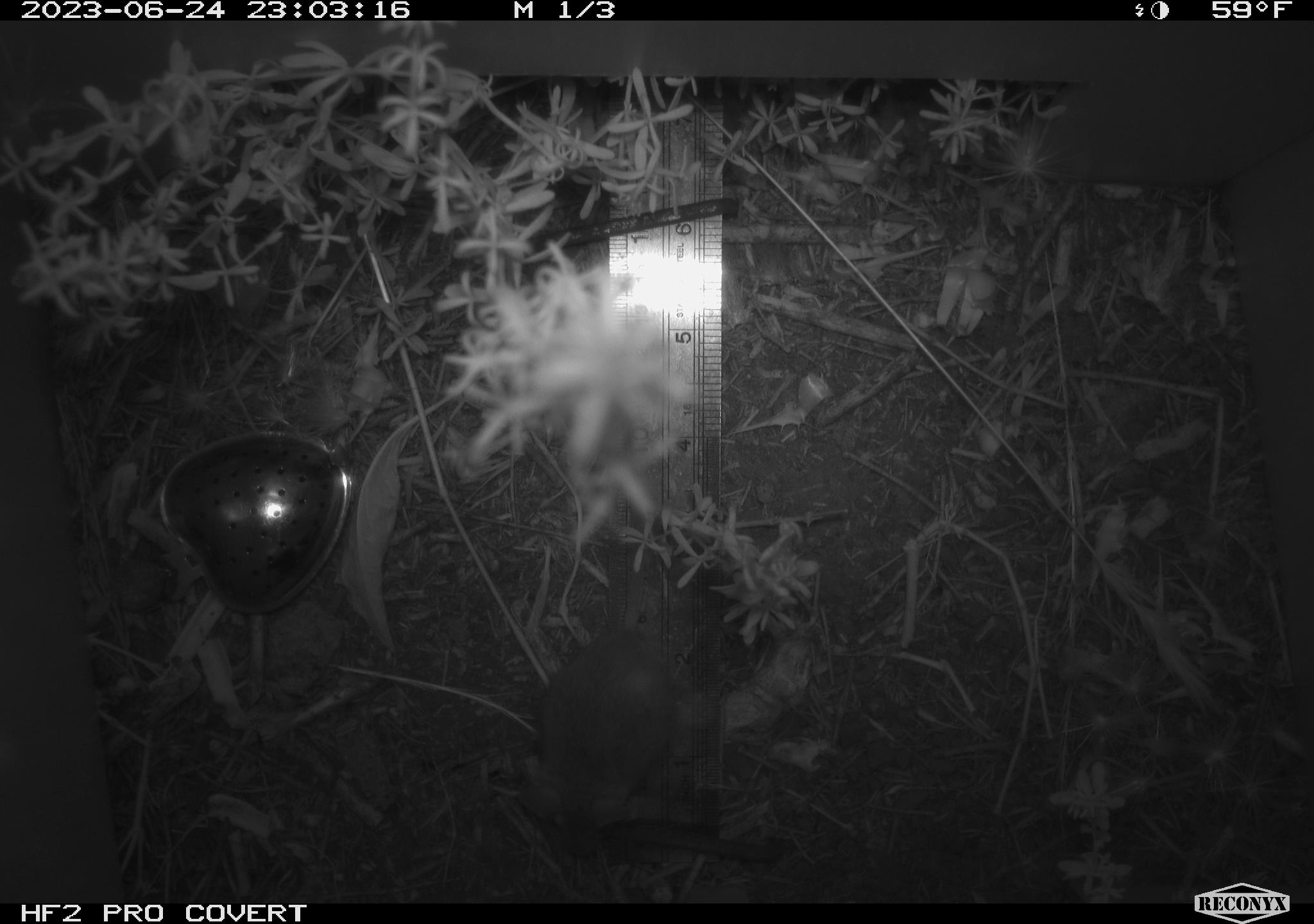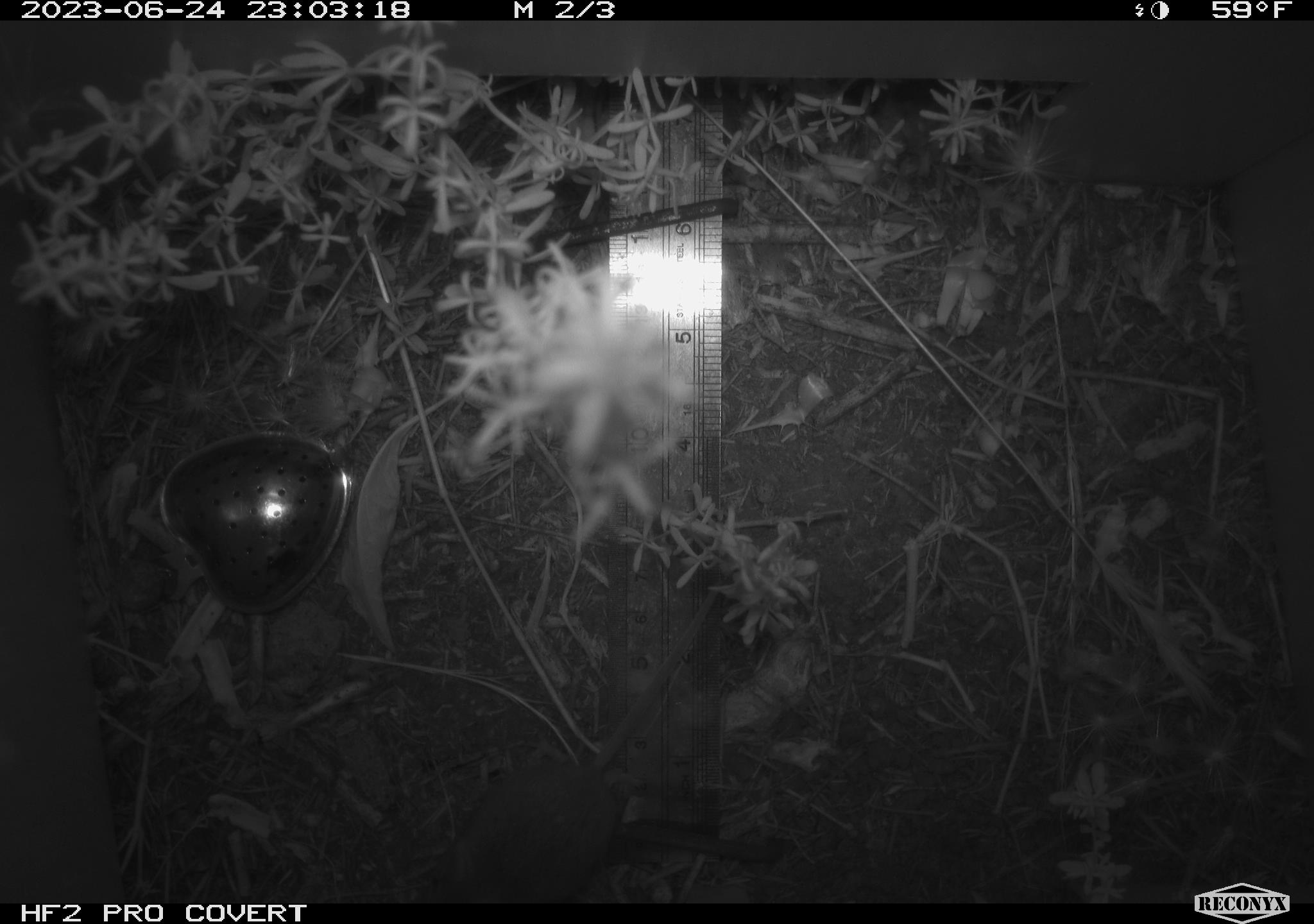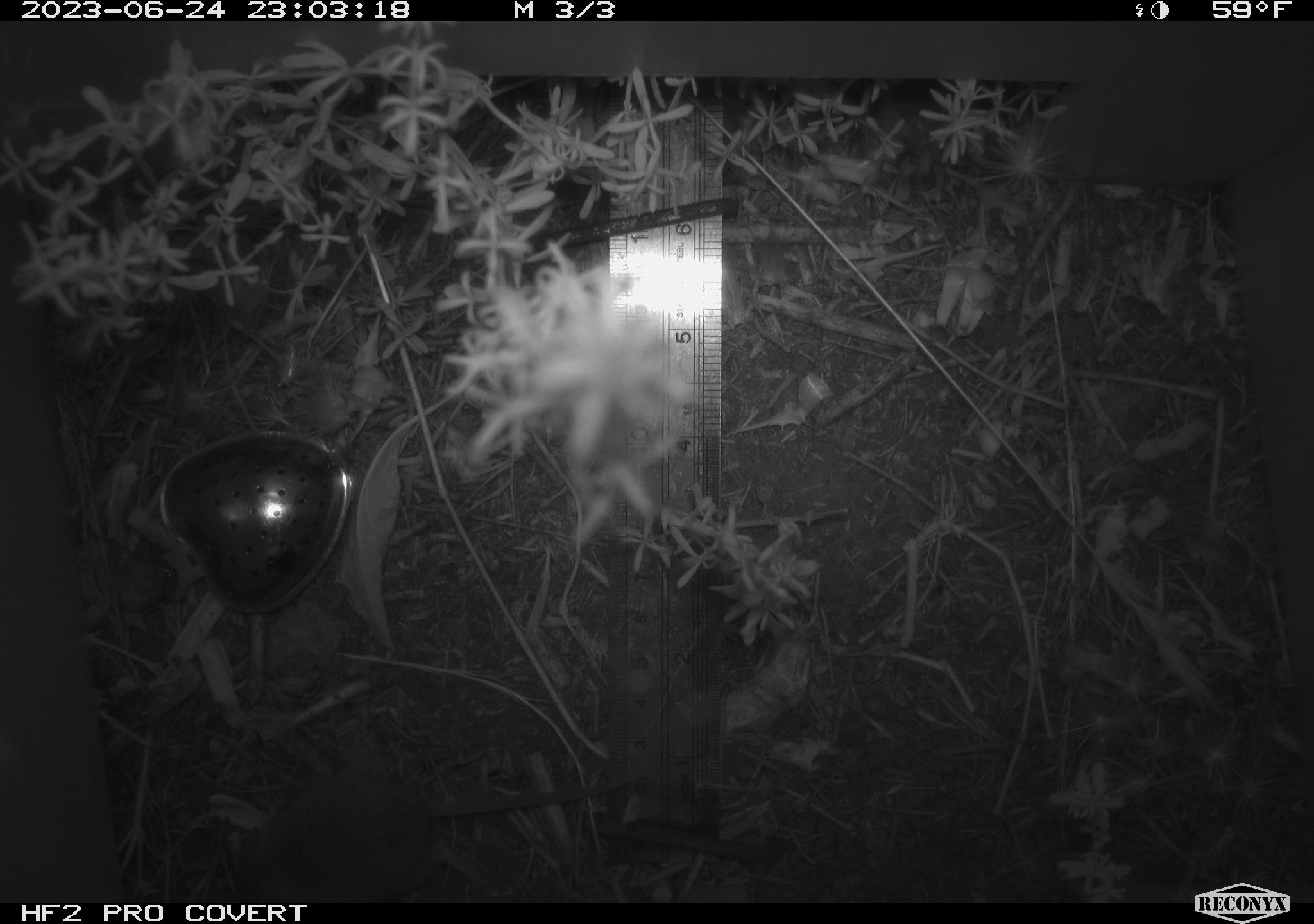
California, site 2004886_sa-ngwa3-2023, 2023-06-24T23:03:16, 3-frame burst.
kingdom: Animalia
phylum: Chordata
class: Mammalia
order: Rodentia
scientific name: Rodentia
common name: mouse species